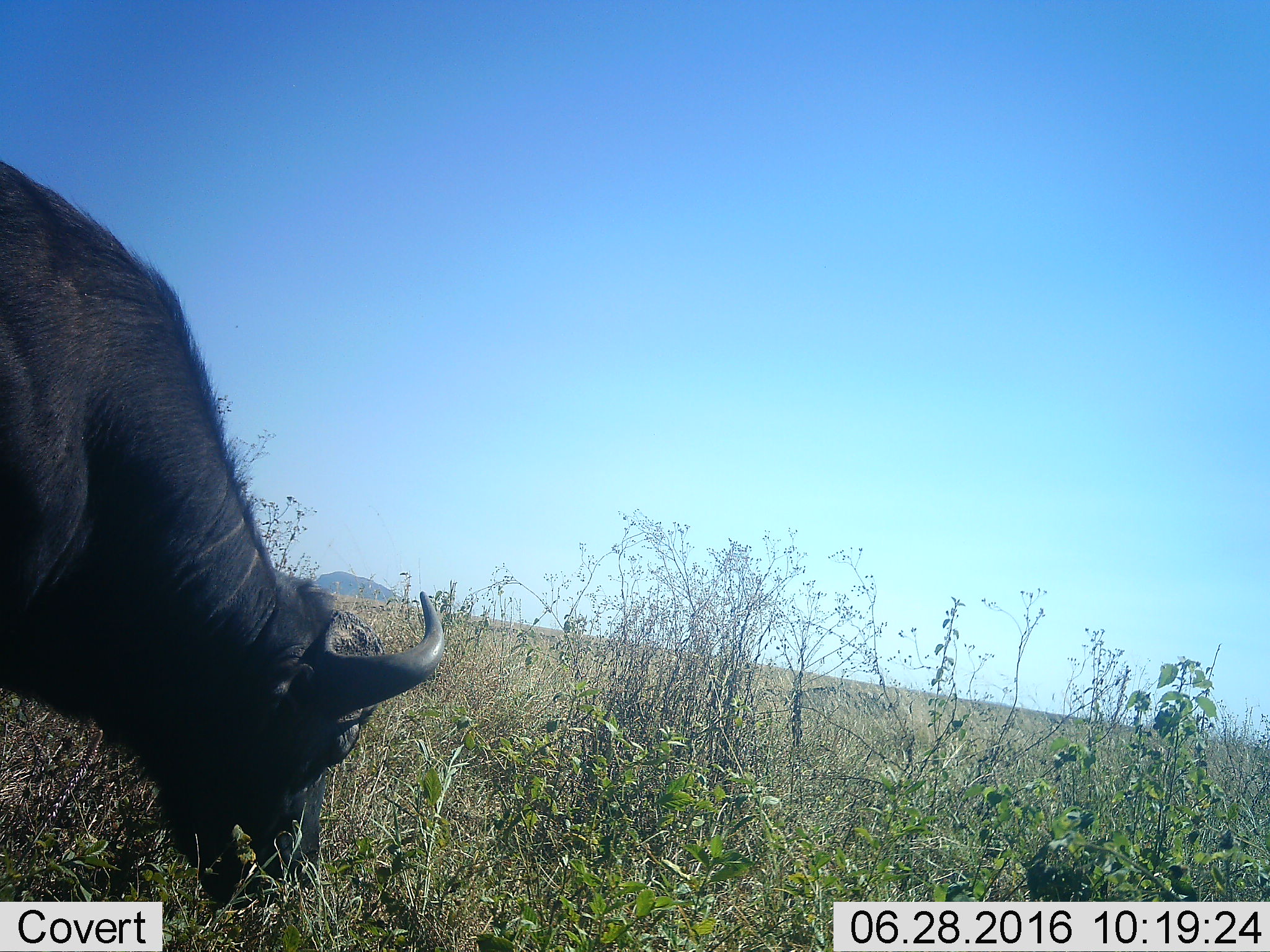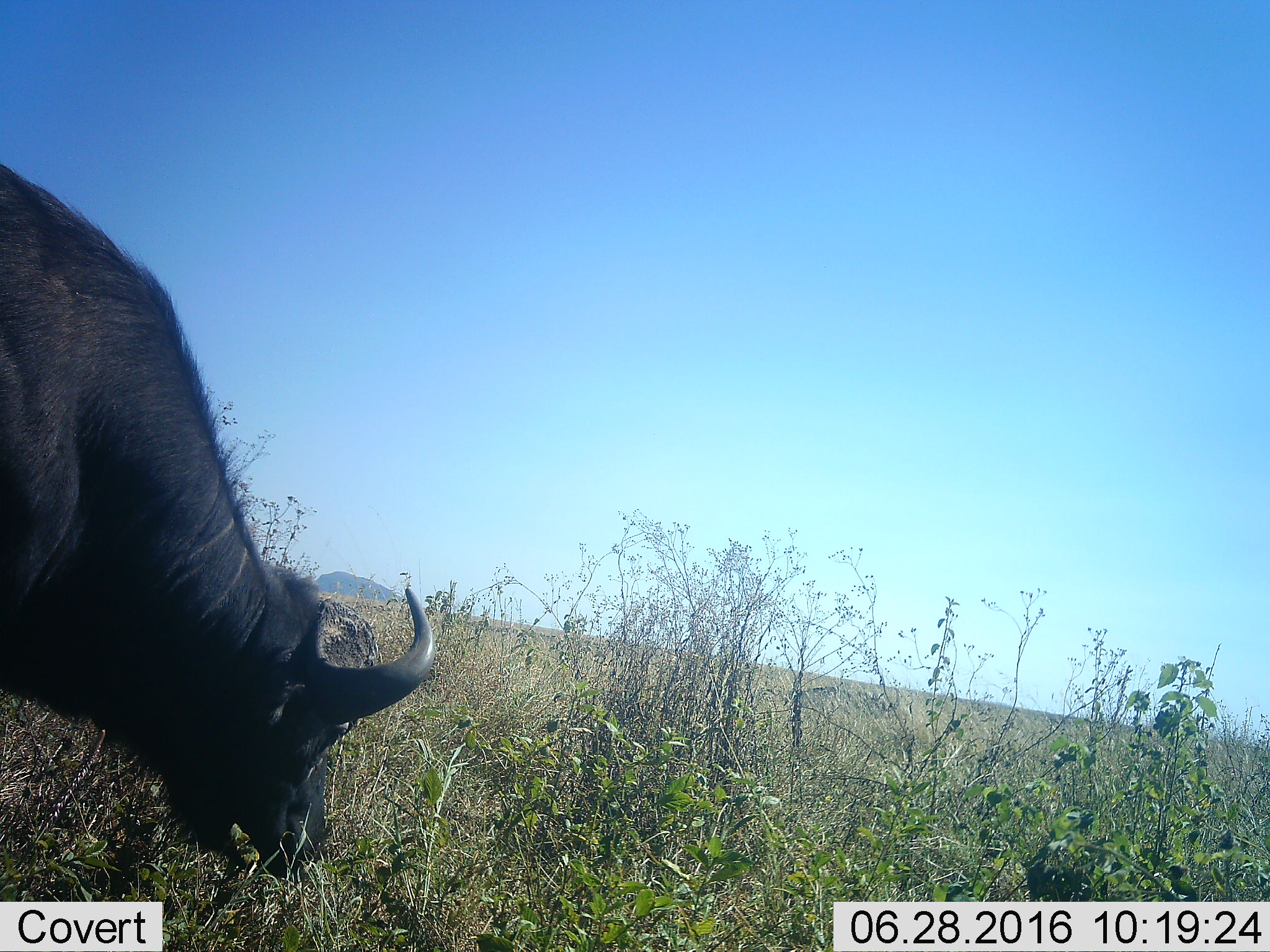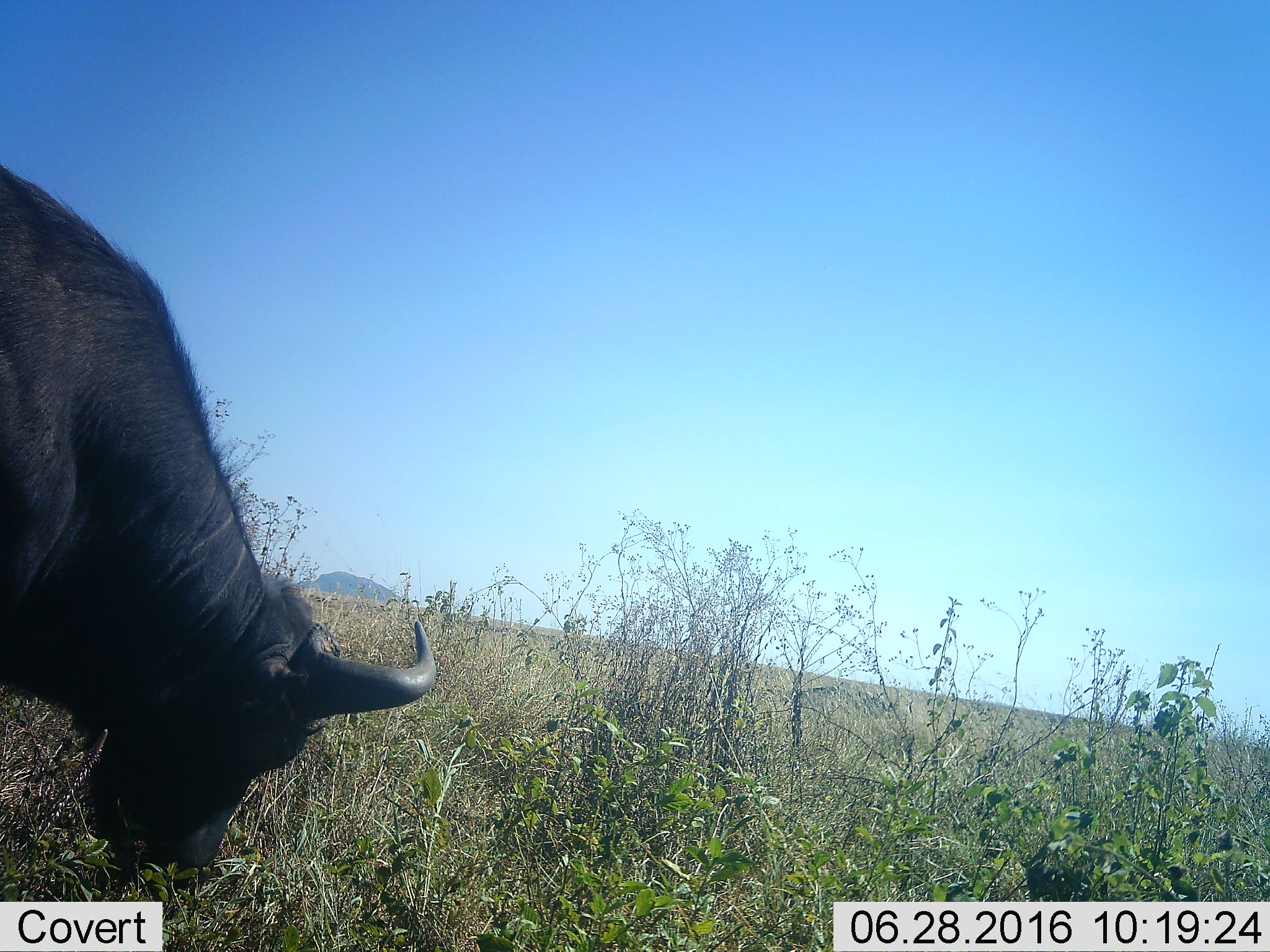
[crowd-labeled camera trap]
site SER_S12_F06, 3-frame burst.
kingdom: Animalia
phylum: Chordata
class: Mammalia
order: Artiodactyla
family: Bovidae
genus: Syncerus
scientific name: Syncerus caffer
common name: african buffalo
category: buffalo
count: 1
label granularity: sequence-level